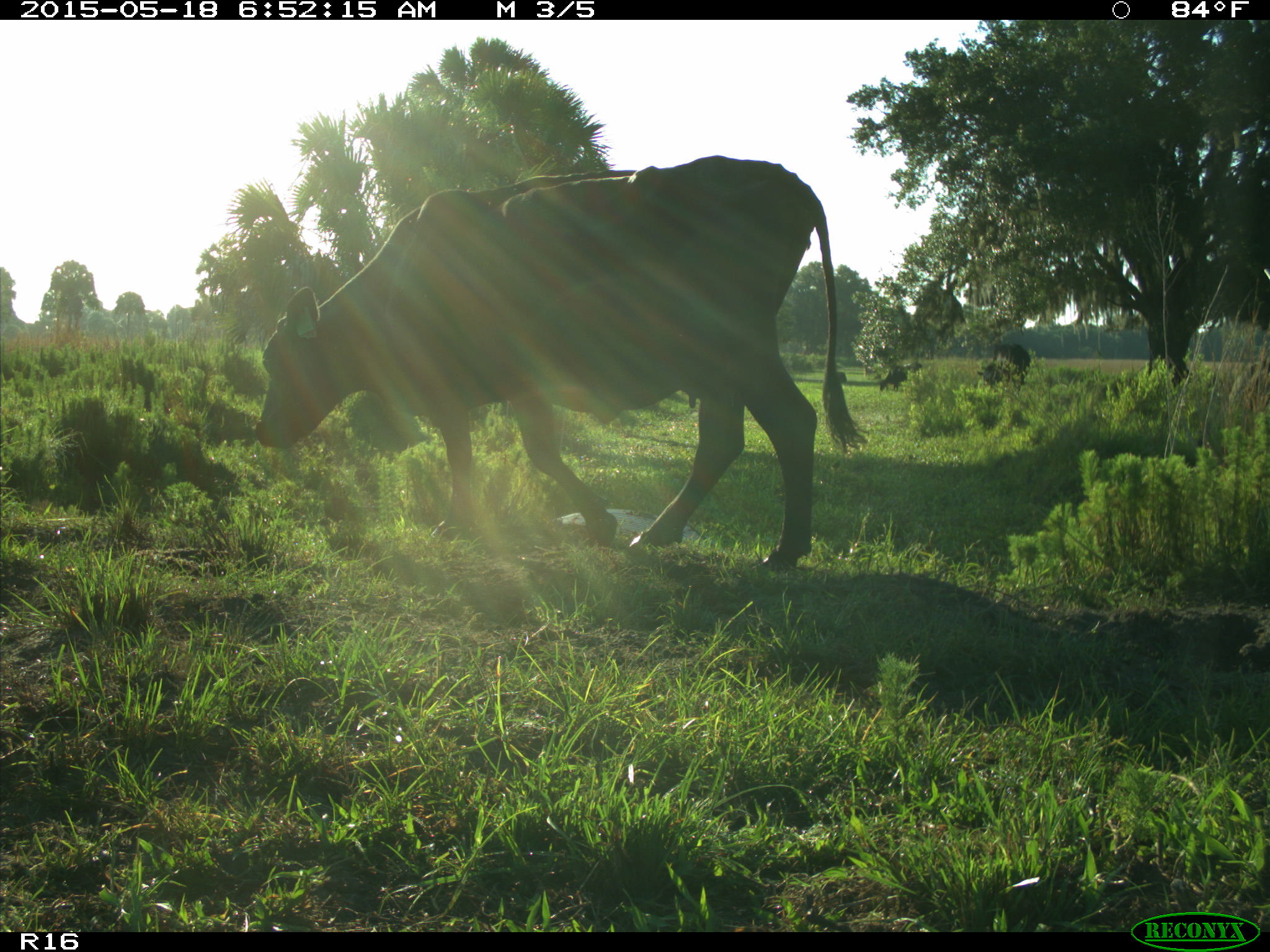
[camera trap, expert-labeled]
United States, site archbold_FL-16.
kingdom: Animalia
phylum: Chordata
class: Mammalia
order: Artiodactyla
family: Bovidae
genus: Bos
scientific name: Bos taurus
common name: domestic cow